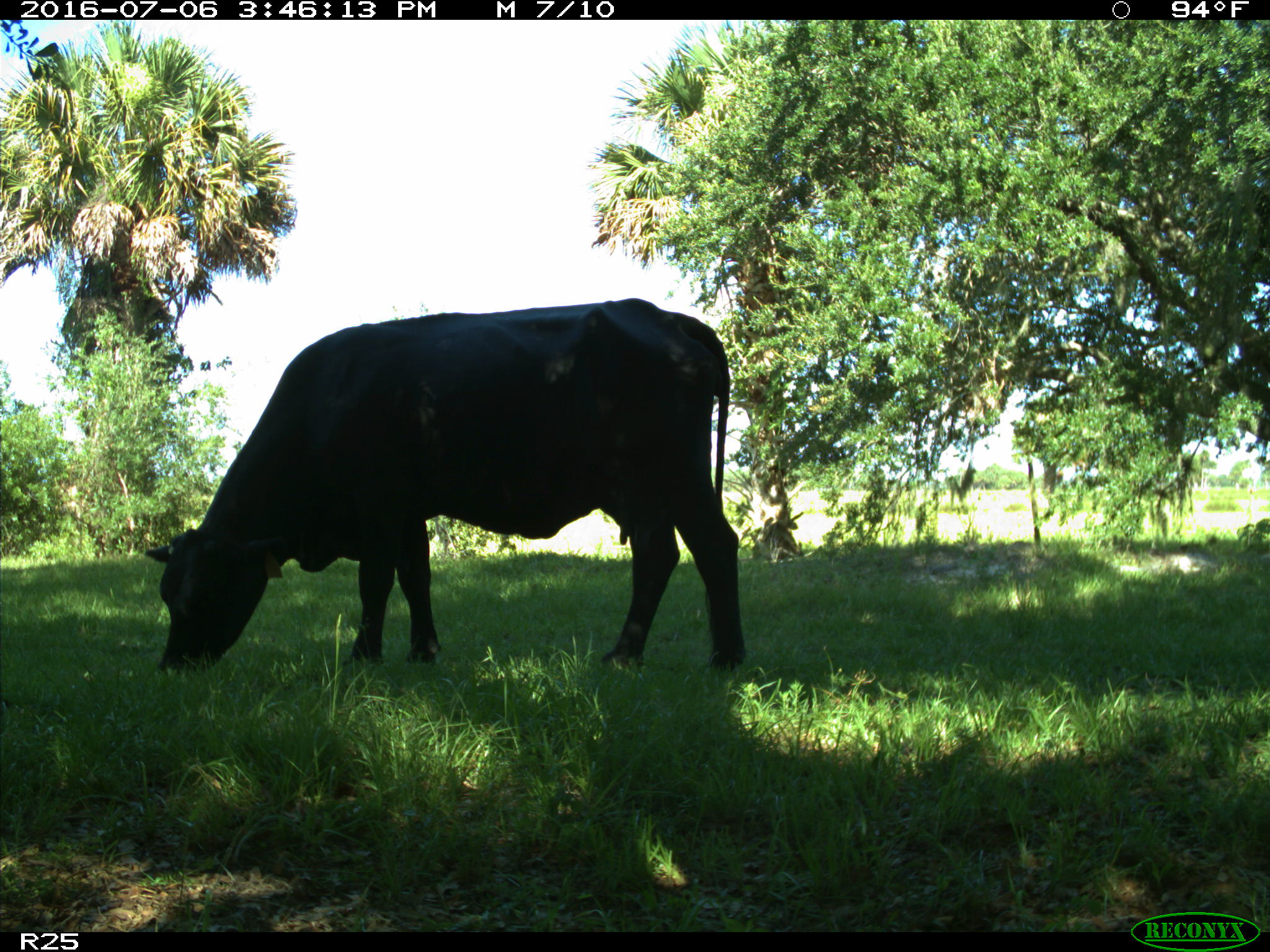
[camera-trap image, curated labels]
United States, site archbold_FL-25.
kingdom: Animalia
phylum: Chordata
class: Mammalia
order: Artiodactyla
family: Bovidae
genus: Bos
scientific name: Bos taurus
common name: domestic cow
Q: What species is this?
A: Bos taurus (domestic cow).